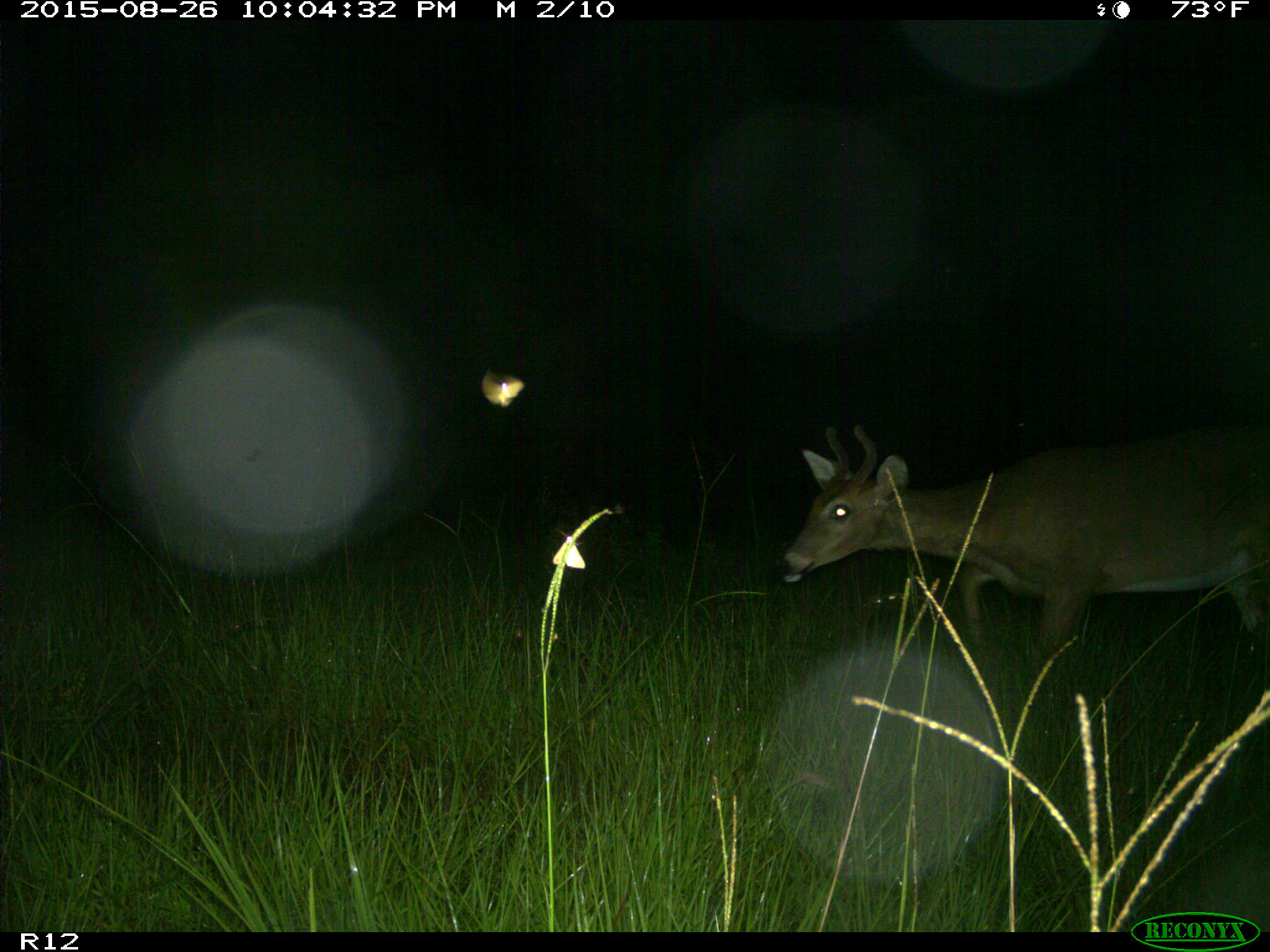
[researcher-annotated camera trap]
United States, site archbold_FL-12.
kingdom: Animalia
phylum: Chordata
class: Mammalia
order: Artiodactyla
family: Cervidae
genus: Odocoileus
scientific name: Odocoileus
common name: deer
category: unidentified deer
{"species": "unidentified deer (deer) (Odocoileus)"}